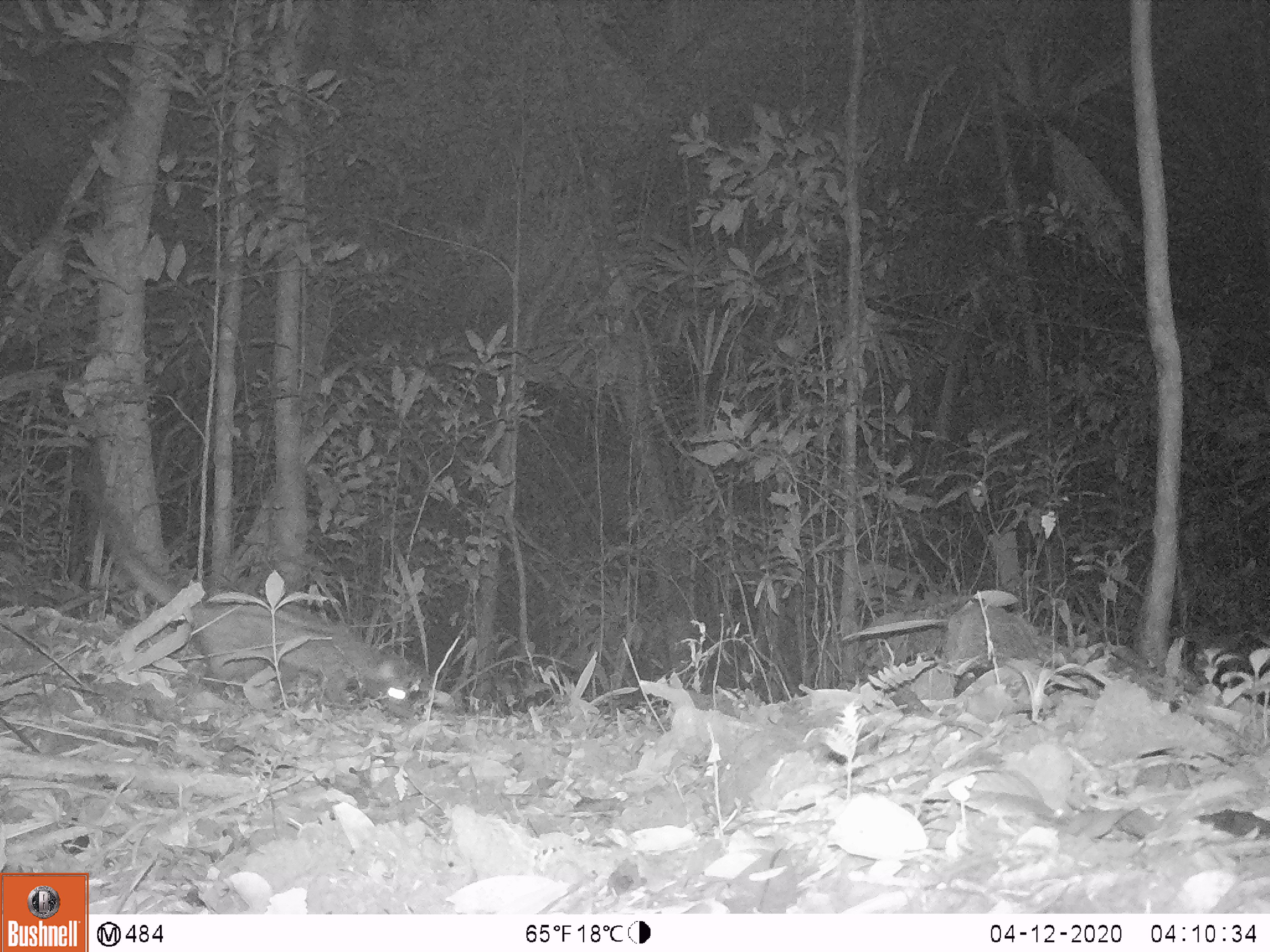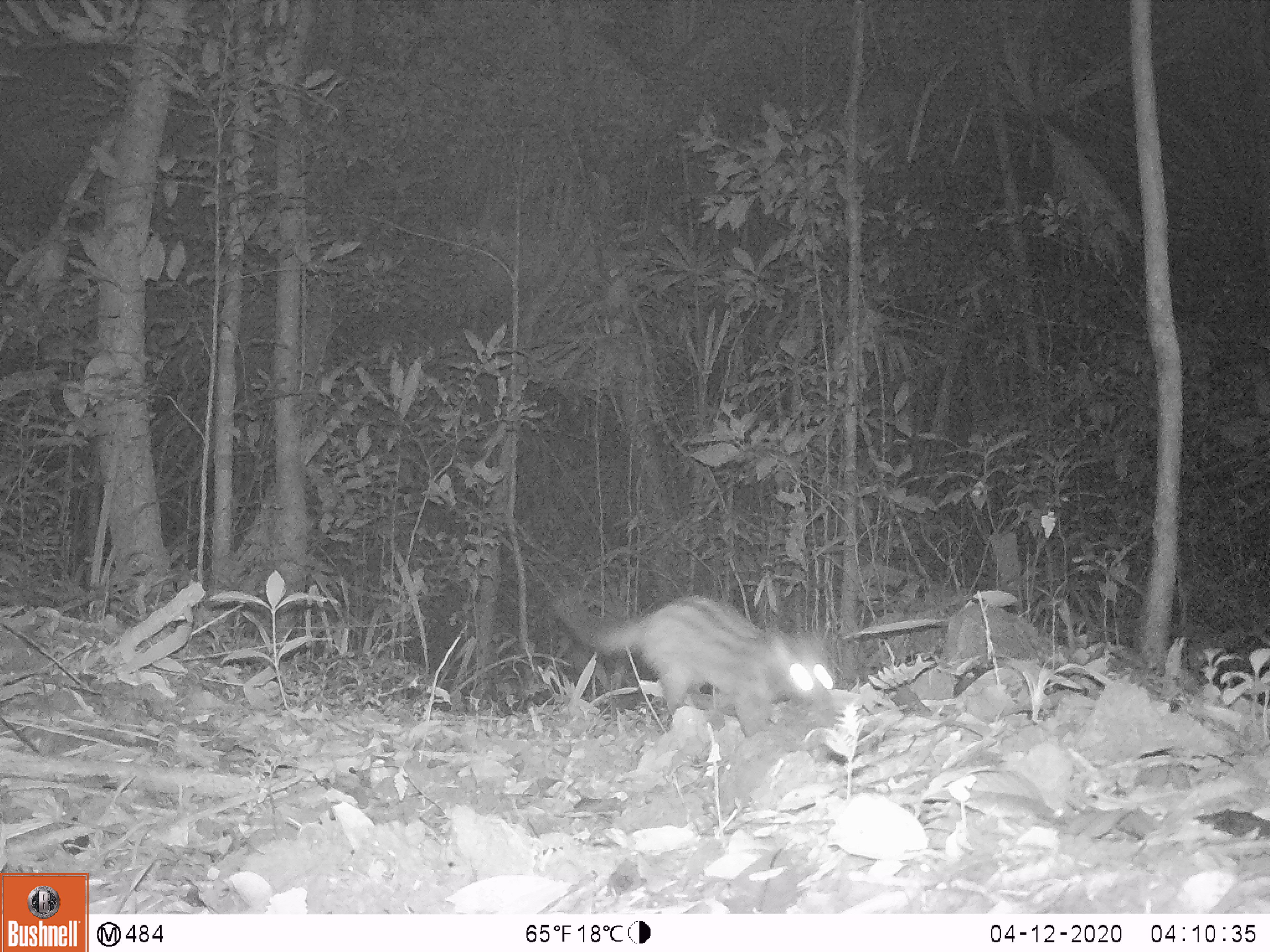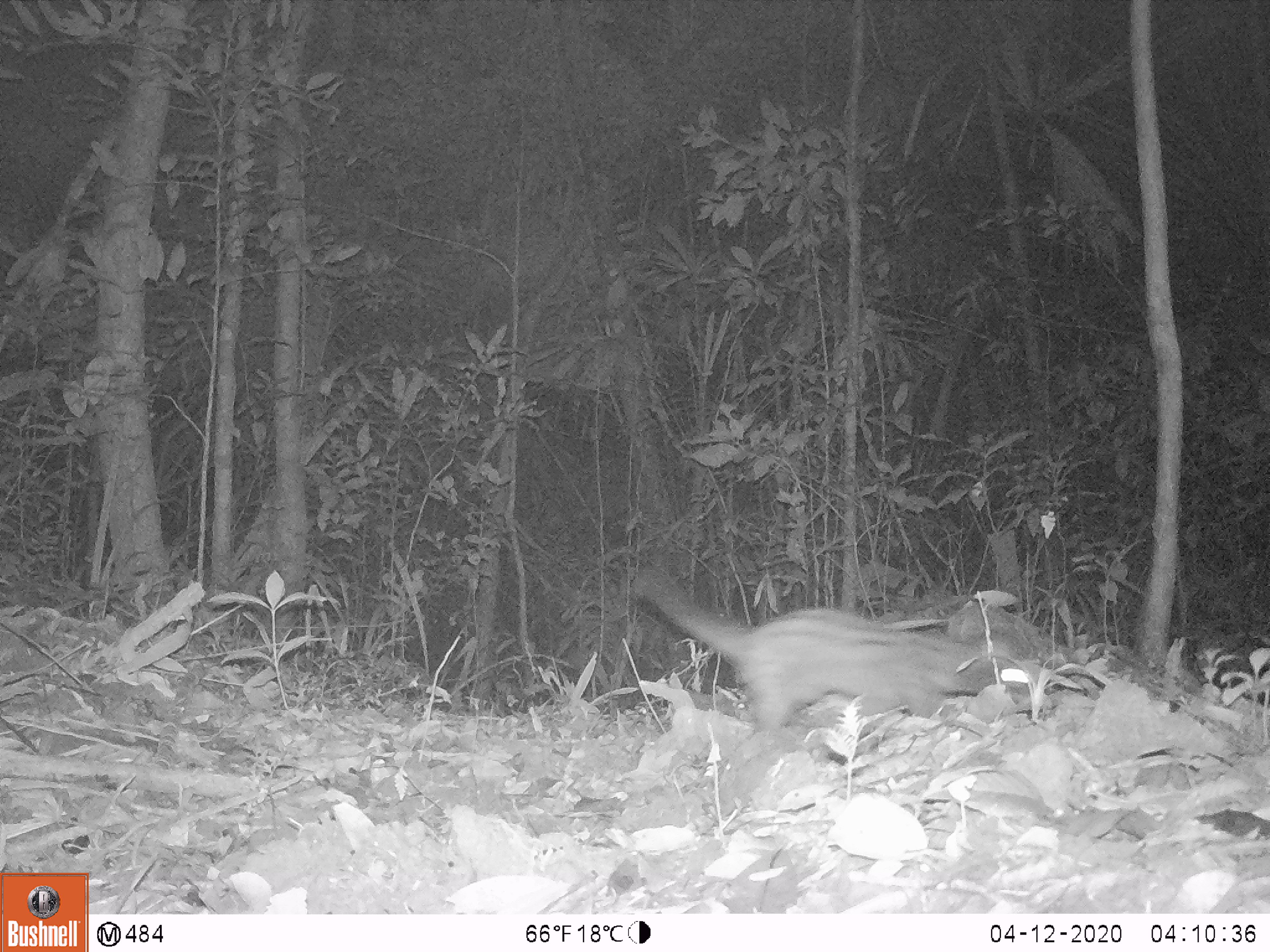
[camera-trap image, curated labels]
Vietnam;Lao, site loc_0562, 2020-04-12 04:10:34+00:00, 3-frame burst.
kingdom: Animalia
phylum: Chordata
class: Mammalia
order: Carnivora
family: Viverridae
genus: Paradoxurus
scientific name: Paradoxurus hermaphroditus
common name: common palm civet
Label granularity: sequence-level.